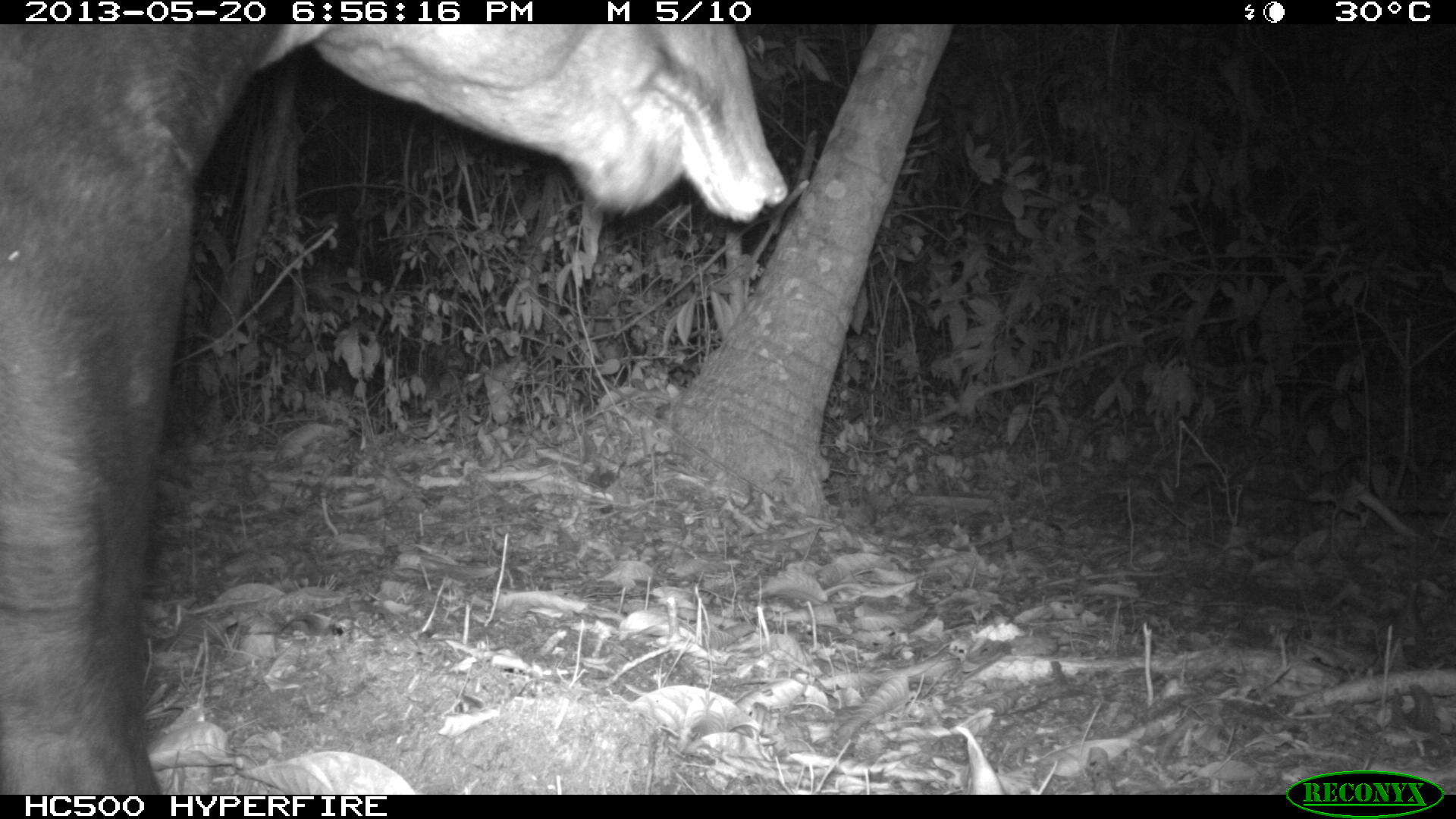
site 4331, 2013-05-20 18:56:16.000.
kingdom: Animalia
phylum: Chordata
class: Mammalia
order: Perissodactyla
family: Tapiridae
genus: Tapirus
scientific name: Tapirus bairdii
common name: baird's tapir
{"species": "Tapirus bairdii (baird's tapir)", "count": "1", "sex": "male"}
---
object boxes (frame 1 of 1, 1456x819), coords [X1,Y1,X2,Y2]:
tapirus bairdii: [0,22,791,794]